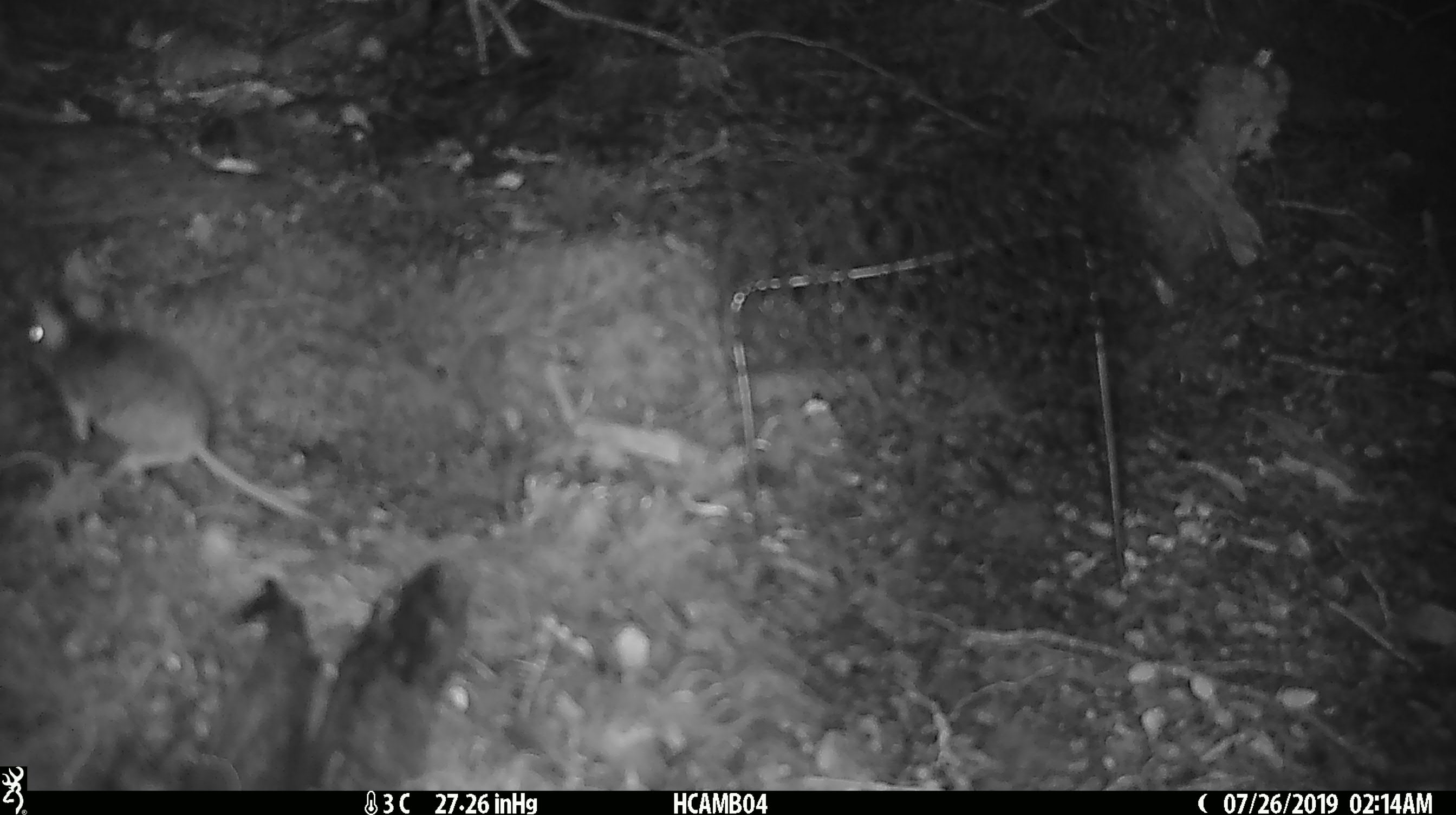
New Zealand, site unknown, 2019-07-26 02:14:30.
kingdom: Animalia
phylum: Chordata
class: Mammalia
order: Rodentia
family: Muridae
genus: Mus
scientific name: Mus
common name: mouse